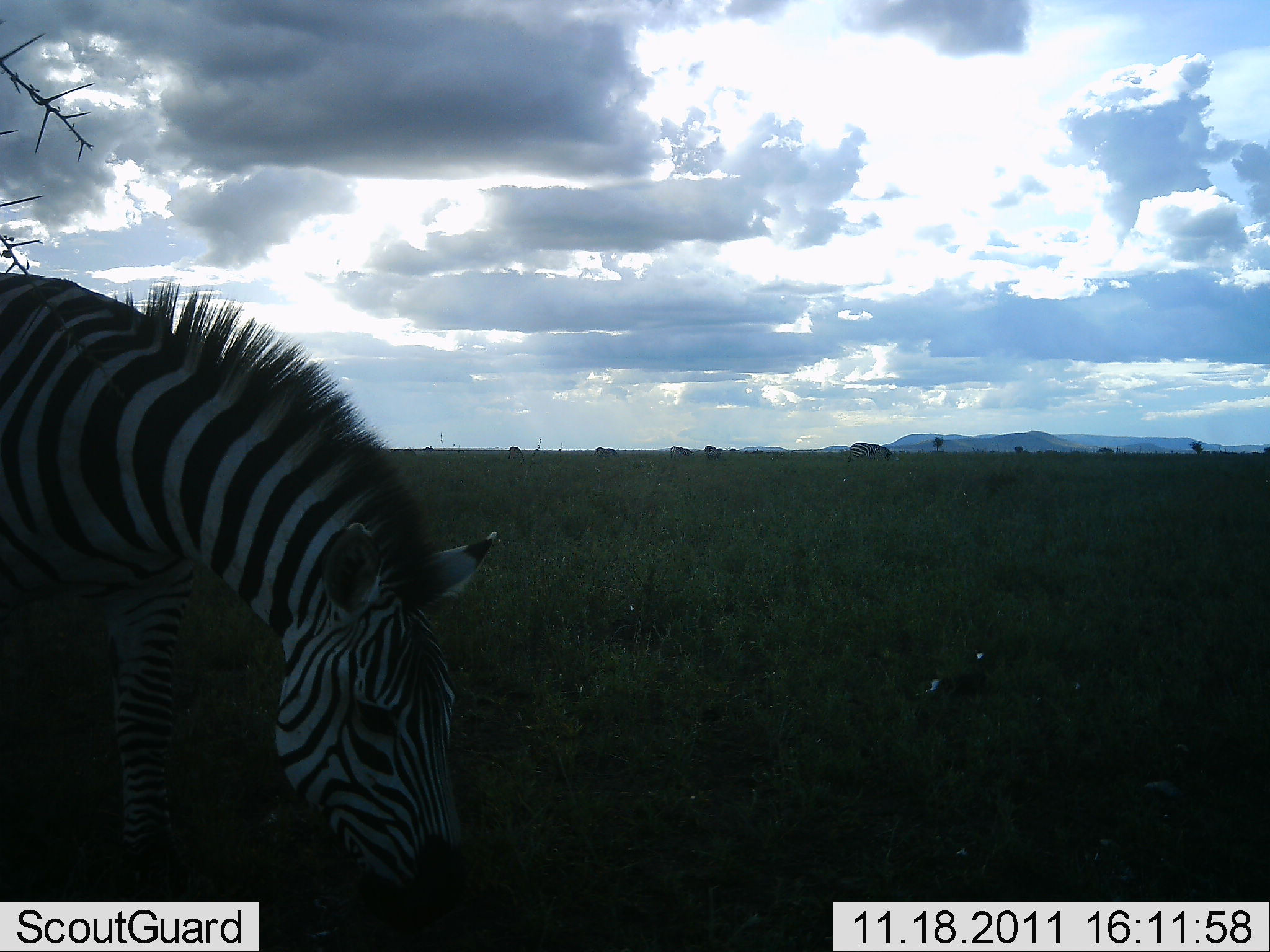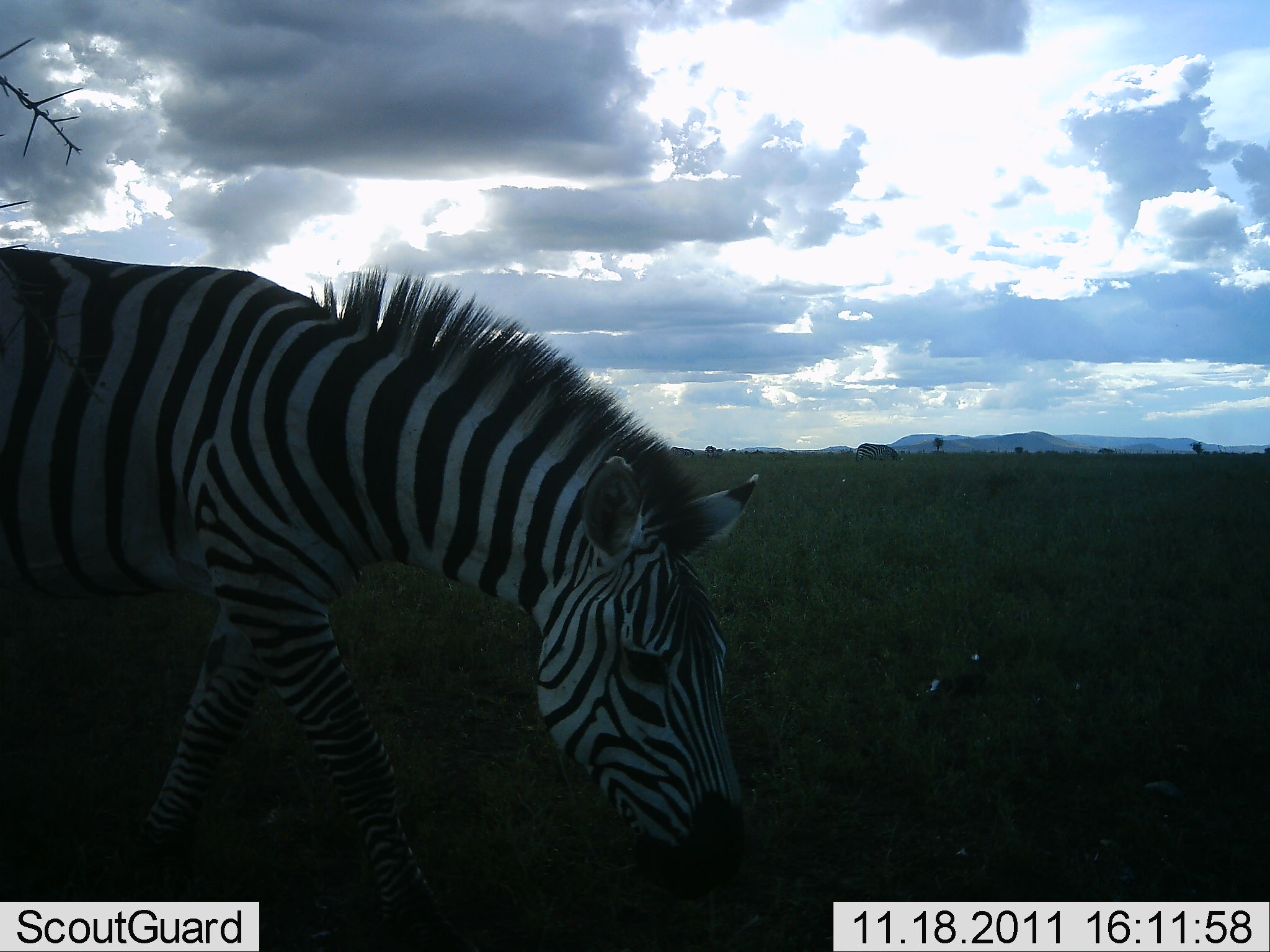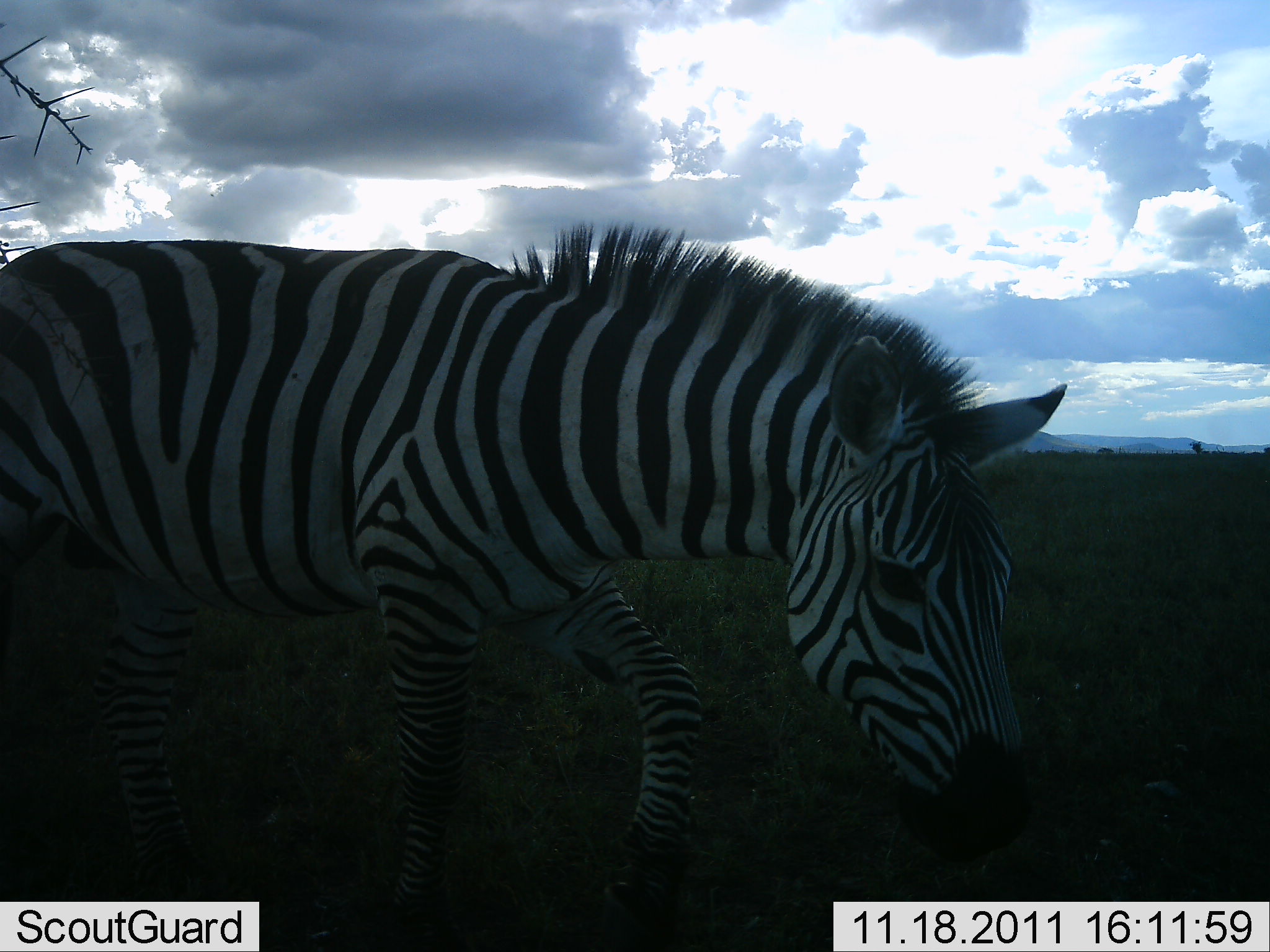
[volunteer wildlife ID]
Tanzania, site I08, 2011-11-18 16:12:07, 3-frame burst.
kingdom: Animalia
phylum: Chordata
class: Mammalia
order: Perissodactyla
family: Equidae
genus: Equus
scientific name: Equus quagga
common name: plains zebra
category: zebra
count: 1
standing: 18%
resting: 9%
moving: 82%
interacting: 0%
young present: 0%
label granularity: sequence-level